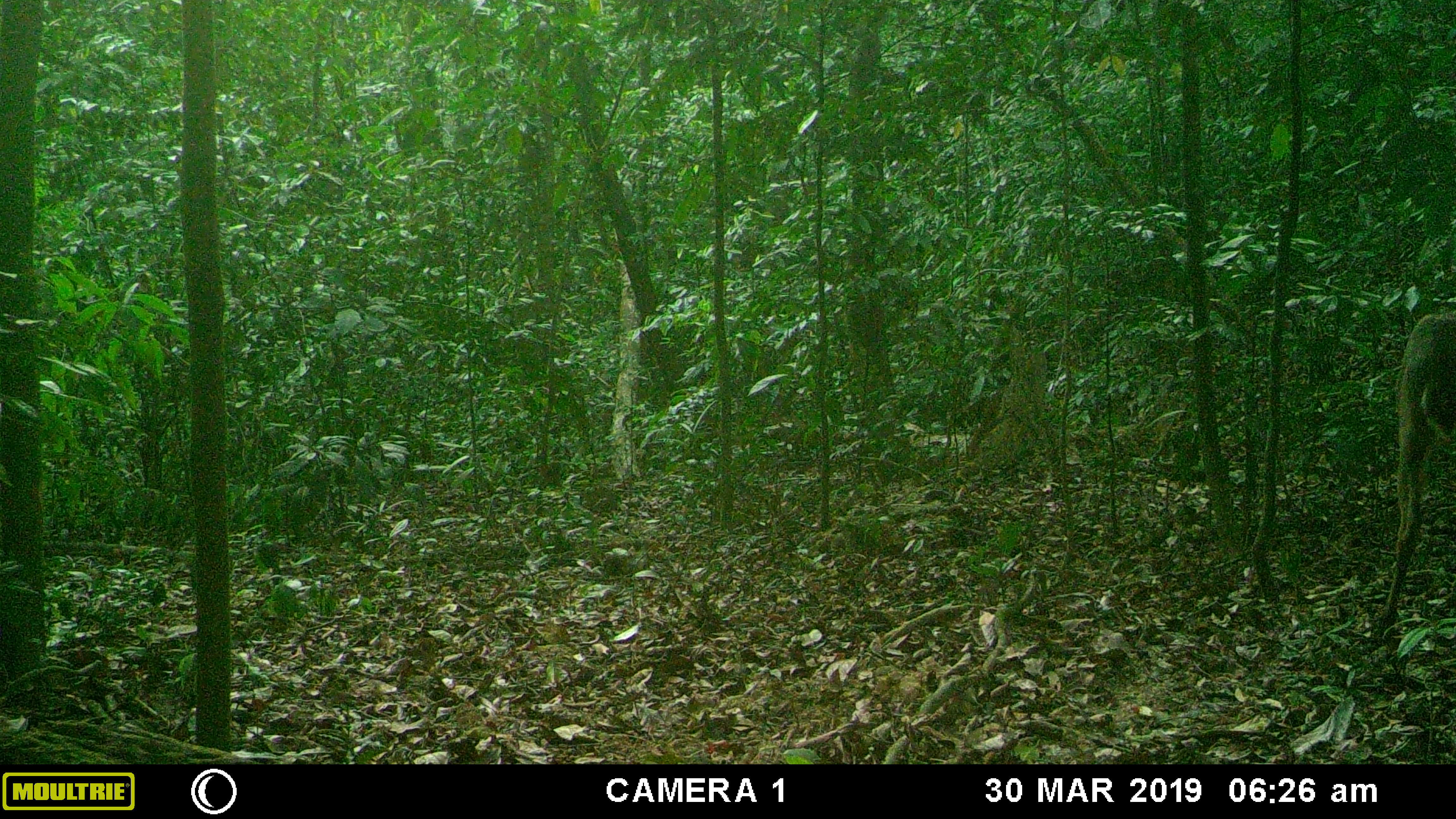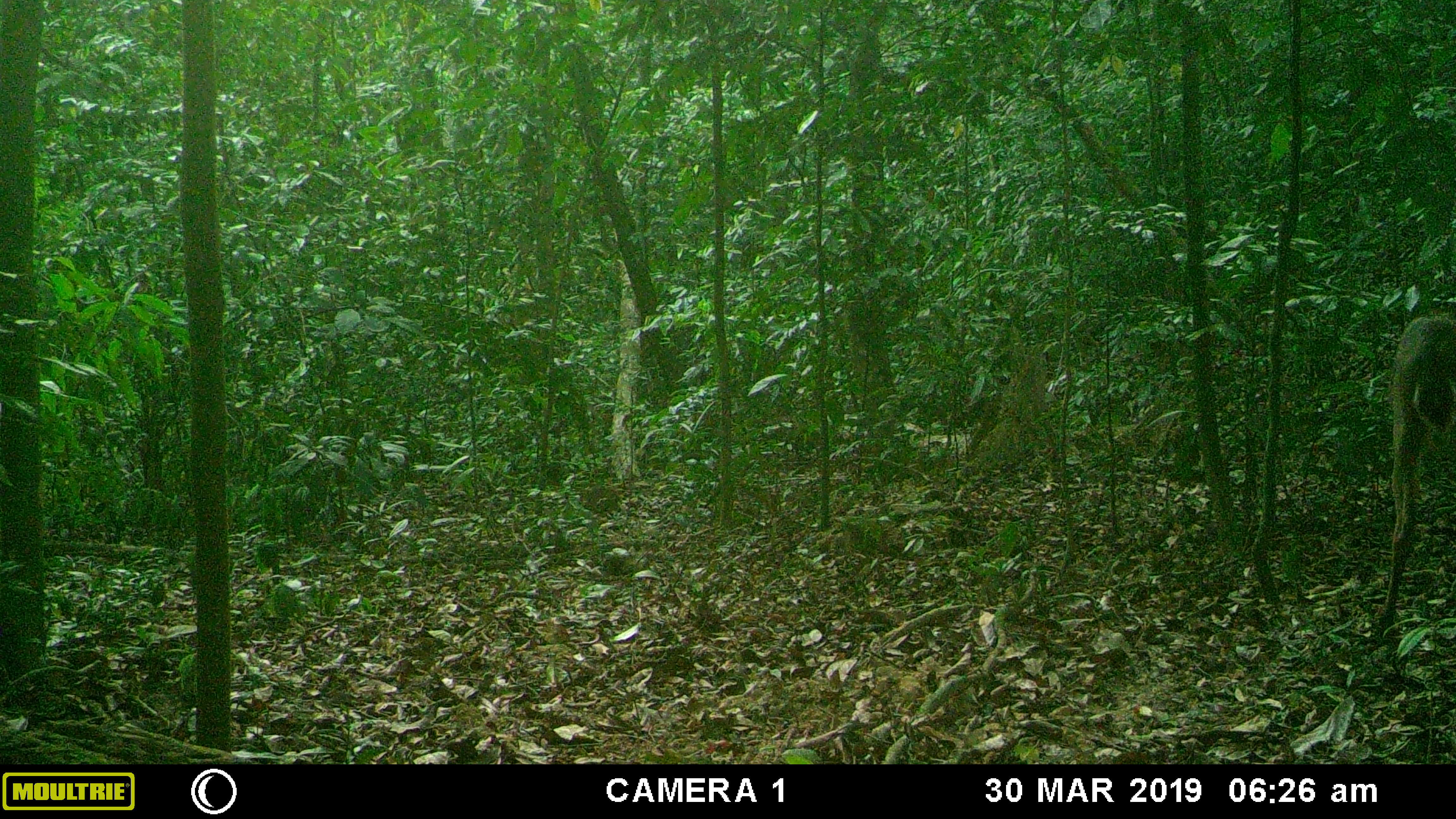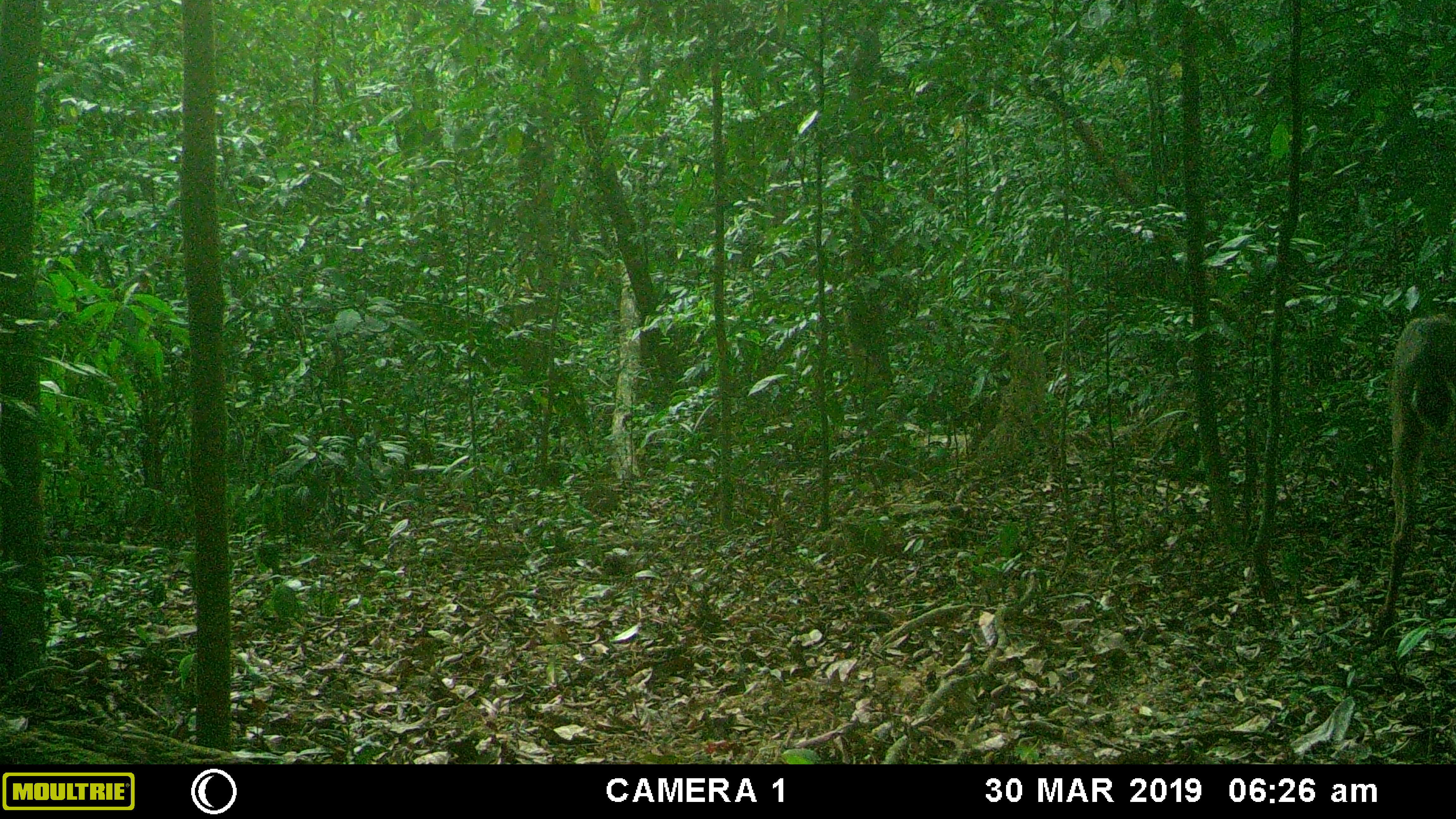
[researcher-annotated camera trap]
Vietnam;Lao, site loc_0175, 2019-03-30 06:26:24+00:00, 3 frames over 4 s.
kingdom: Animalia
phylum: Chordata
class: Mammalia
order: Artiodactyla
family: Cervidae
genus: Muntiacus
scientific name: Muntiacus vuquangensis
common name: large-antlered muntjac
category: large antlered muntjac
Large antlered muntjac (large-antlered muntjac) (Muntiacus vuquangensis). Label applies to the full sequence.